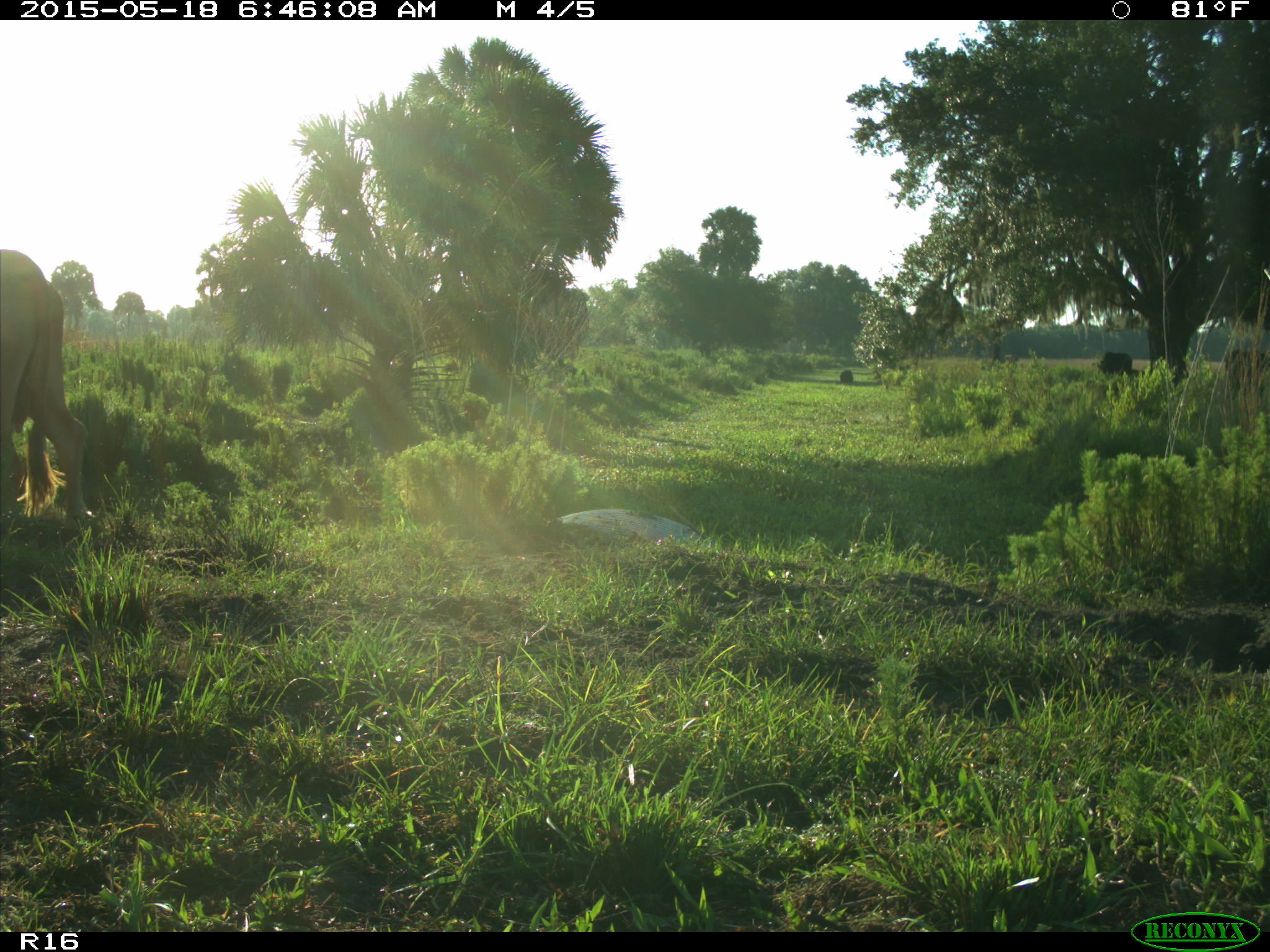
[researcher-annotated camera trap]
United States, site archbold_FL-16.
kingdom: Animalia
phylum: Chordata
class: Mammalia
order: Artiodactyla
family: Bovidae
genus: Bos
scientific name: Bos taurus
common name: domestic cow